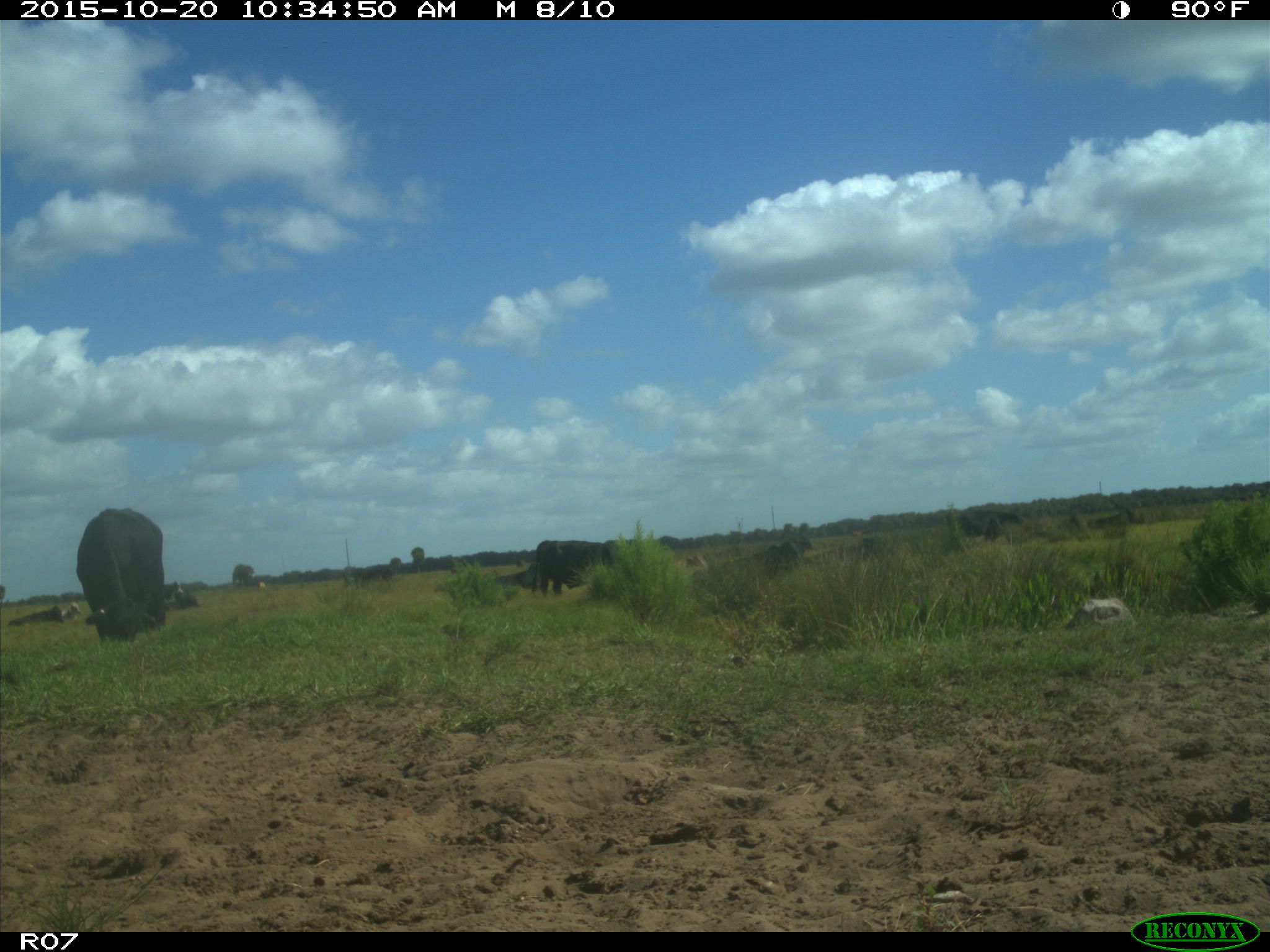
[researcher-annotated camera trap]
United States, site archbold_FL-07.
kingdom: Animalia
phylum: Chordata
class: Mammalia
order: Artiodactyla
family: Bovidae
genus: Bos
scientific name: Bos taurus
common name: domestic cow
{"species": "Bos taurus (domestic cow)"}